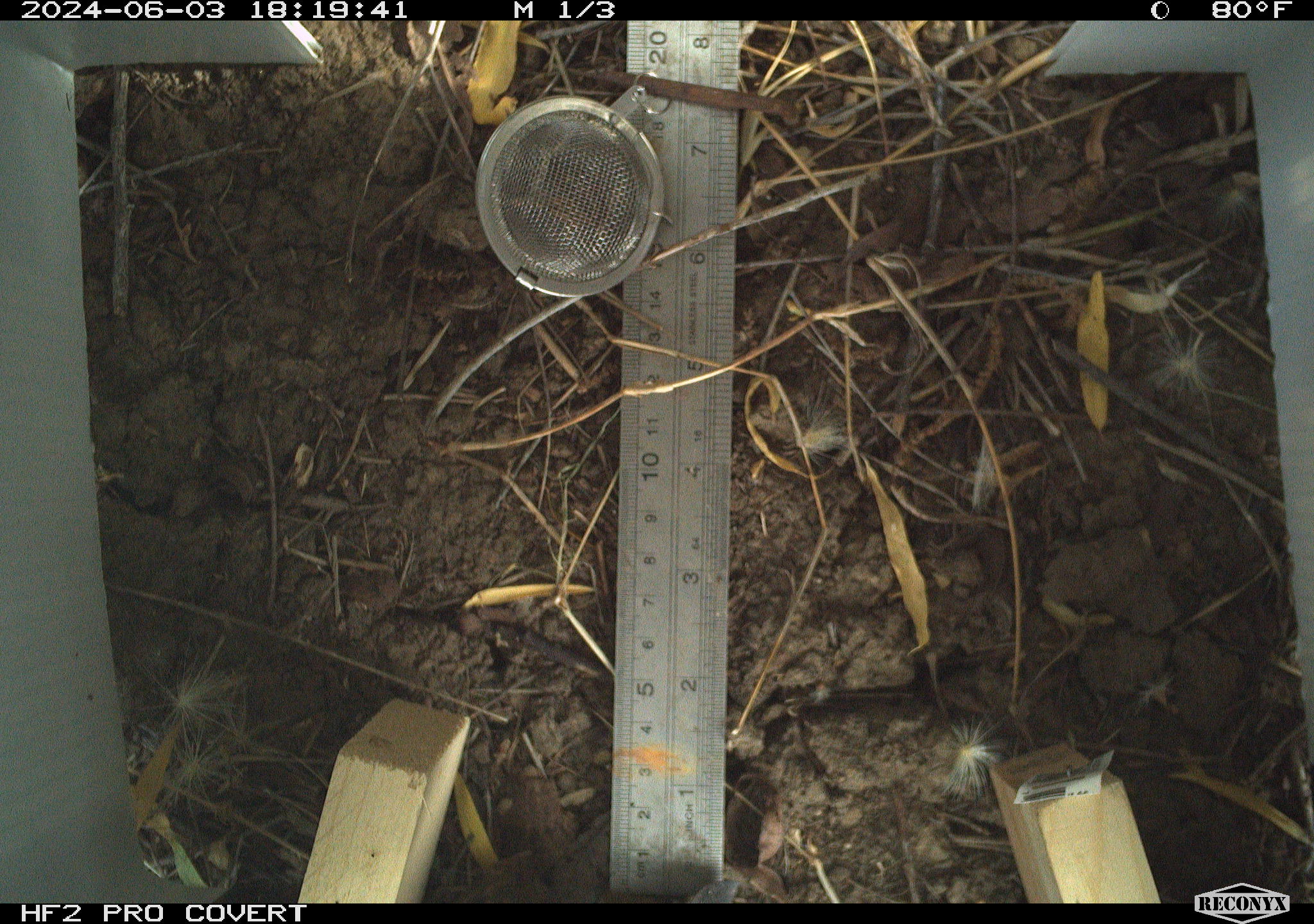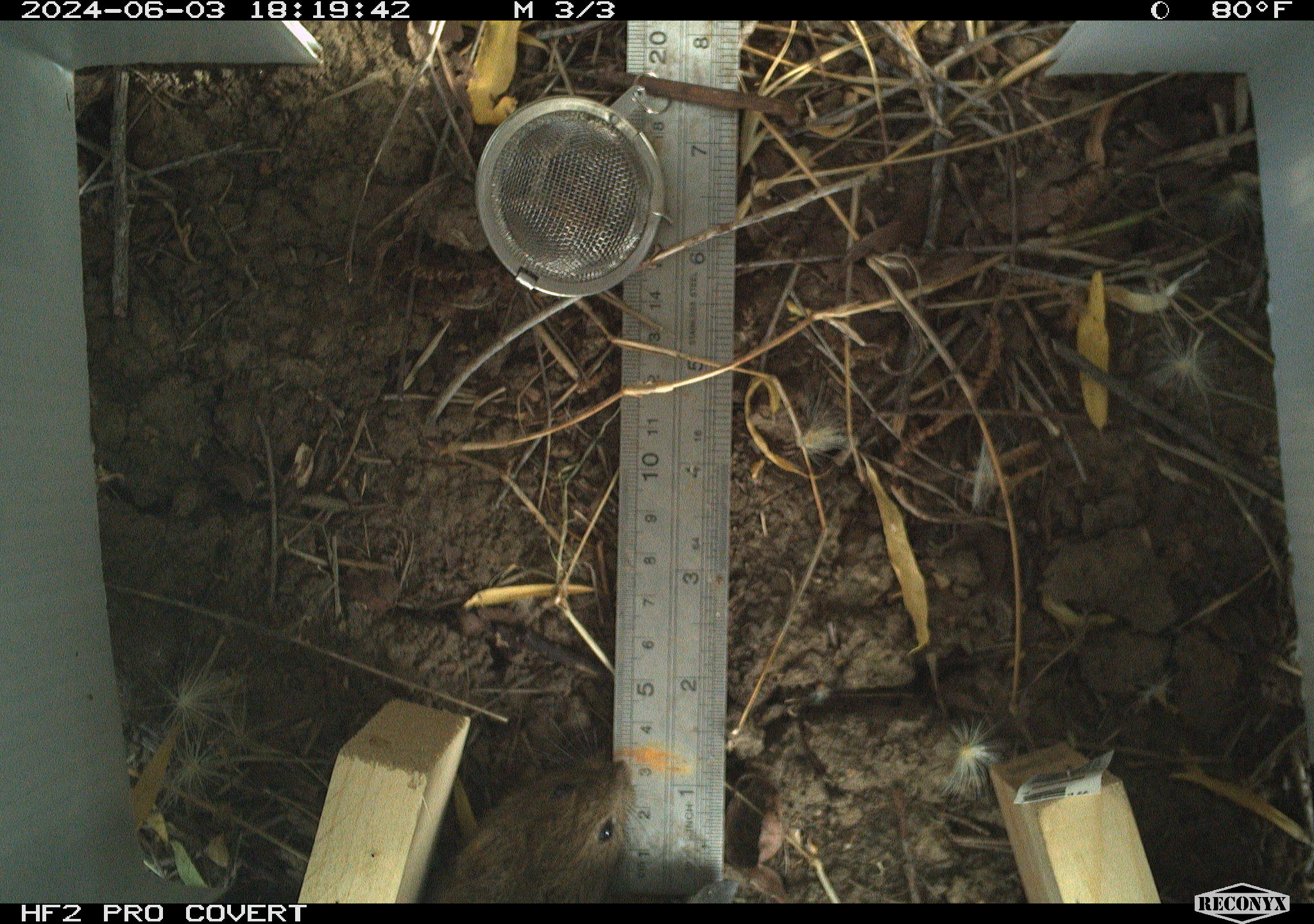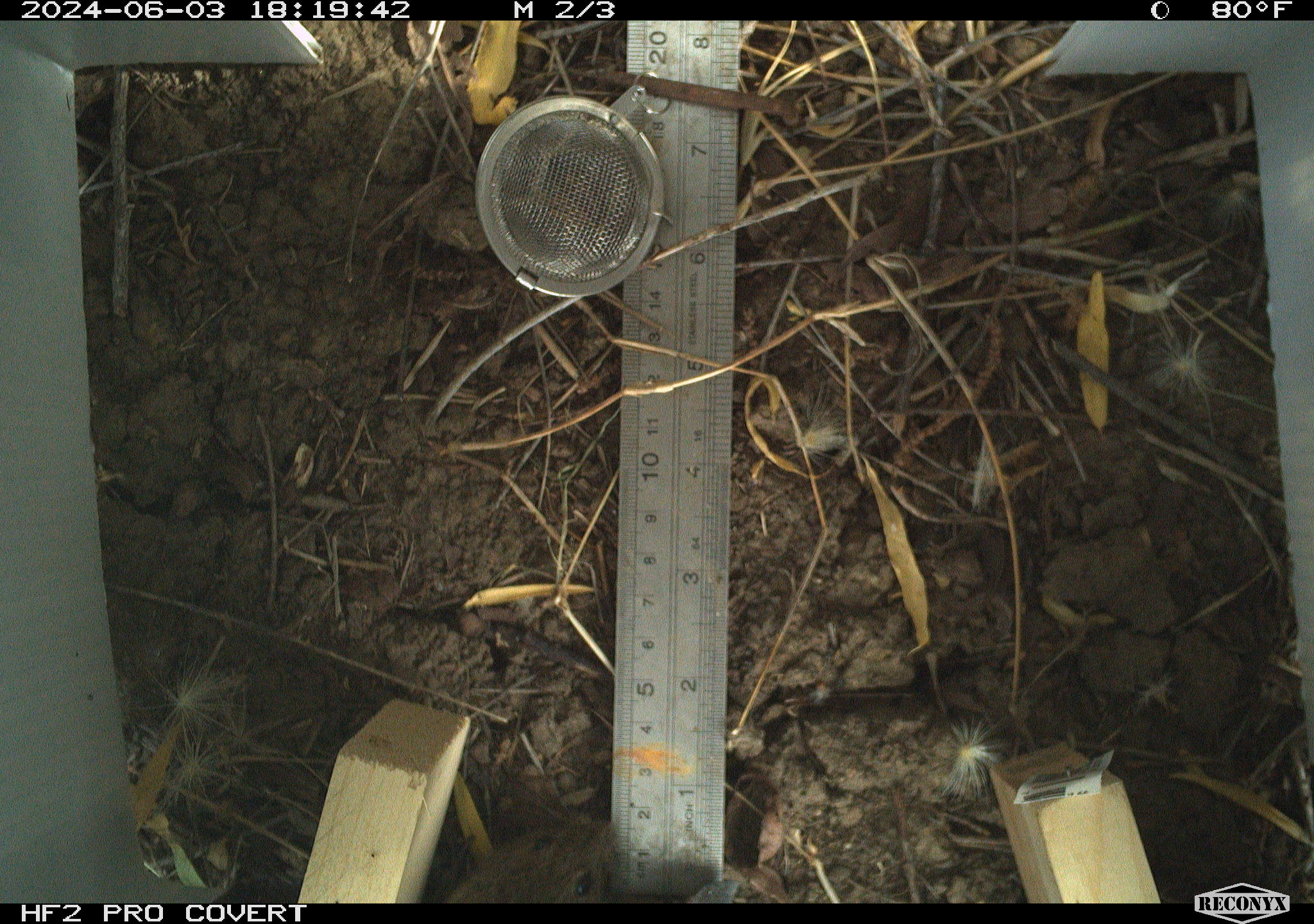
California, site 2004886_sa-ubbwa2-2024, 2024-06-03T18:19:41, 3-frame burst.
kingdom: Animalia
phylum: Chordata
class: Mammalia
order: Rodentia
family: Cricetidae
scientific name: Arvicolinae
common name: voles, lemmings, and muskrats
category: arvicolinae subfamily